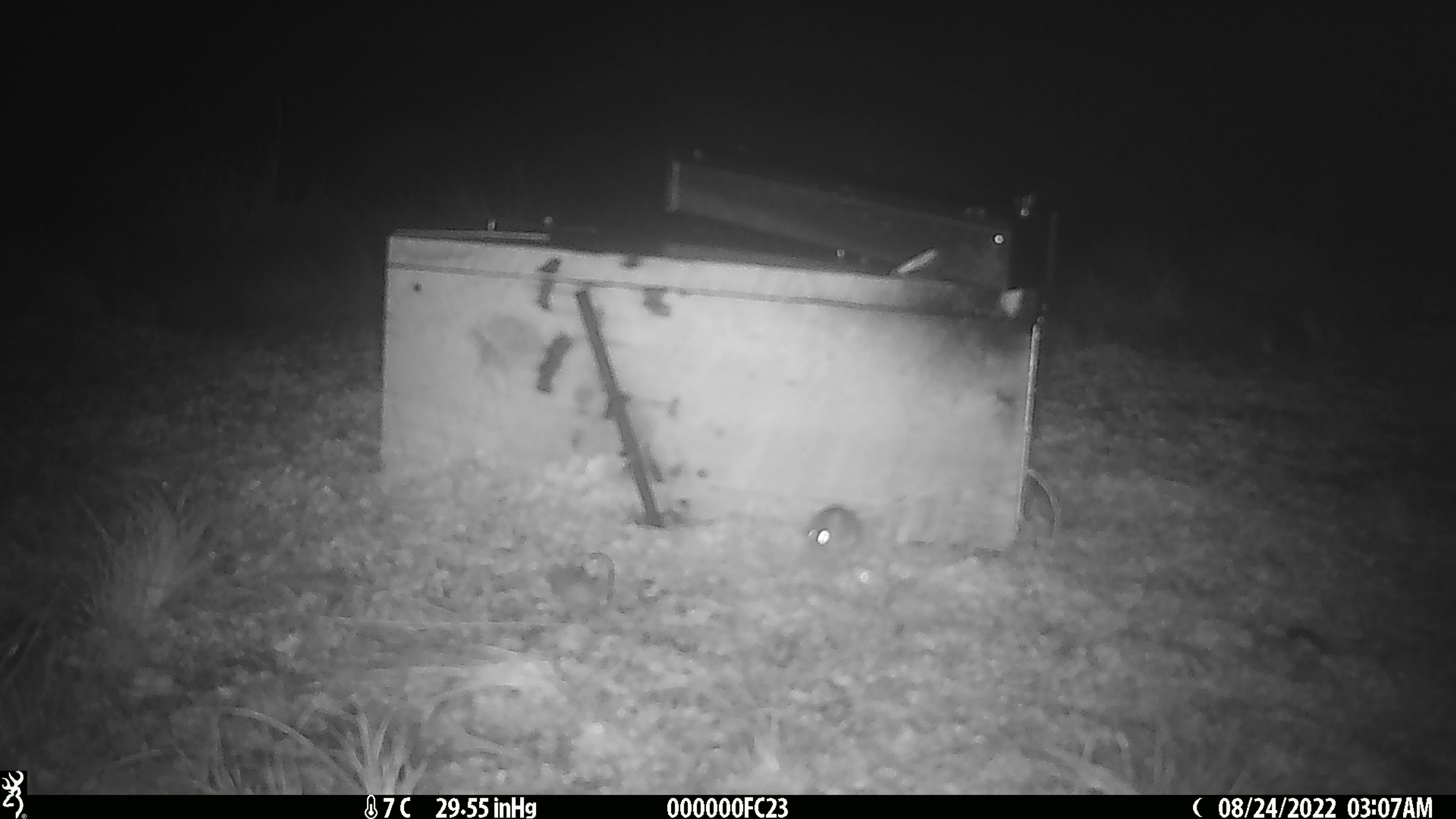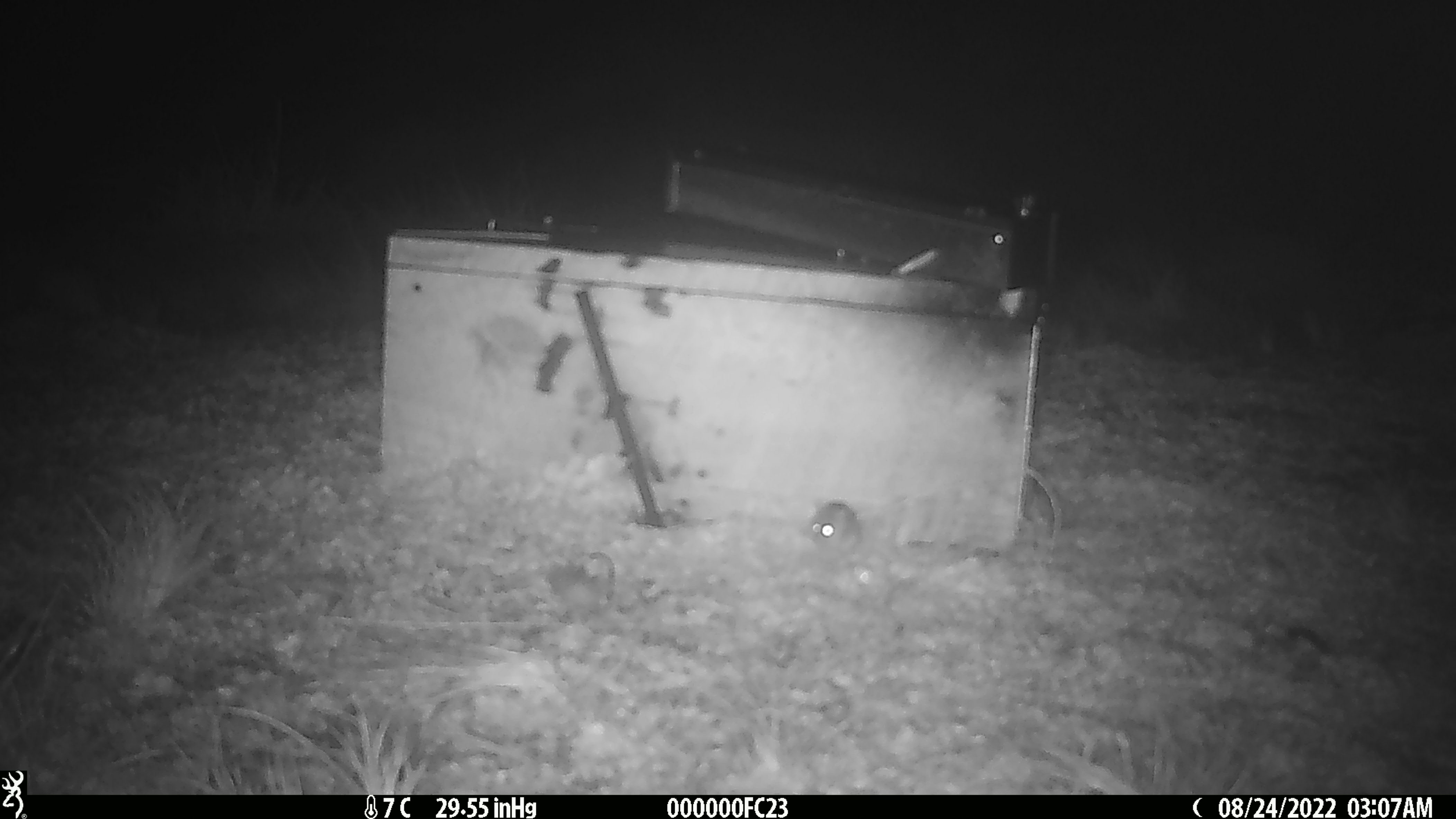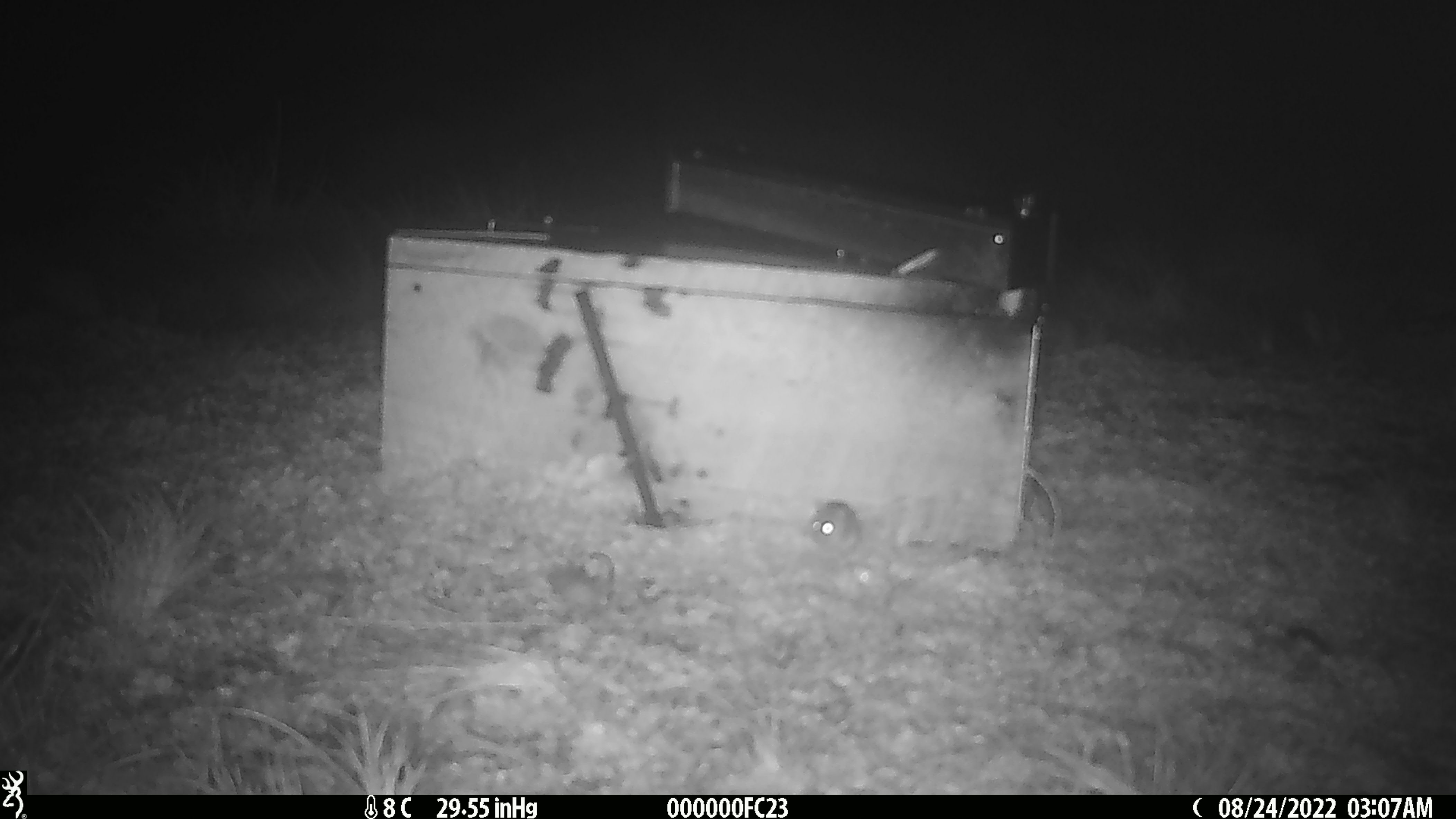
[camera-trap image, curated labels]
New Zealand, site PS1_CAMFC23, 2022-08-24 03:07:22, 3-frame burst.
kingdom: Animalia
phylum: Chordata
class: Mammalia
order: Rodentia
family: Muridae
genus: Mus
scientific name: Mus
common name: mouse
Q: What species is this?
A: Mouse (Mus).